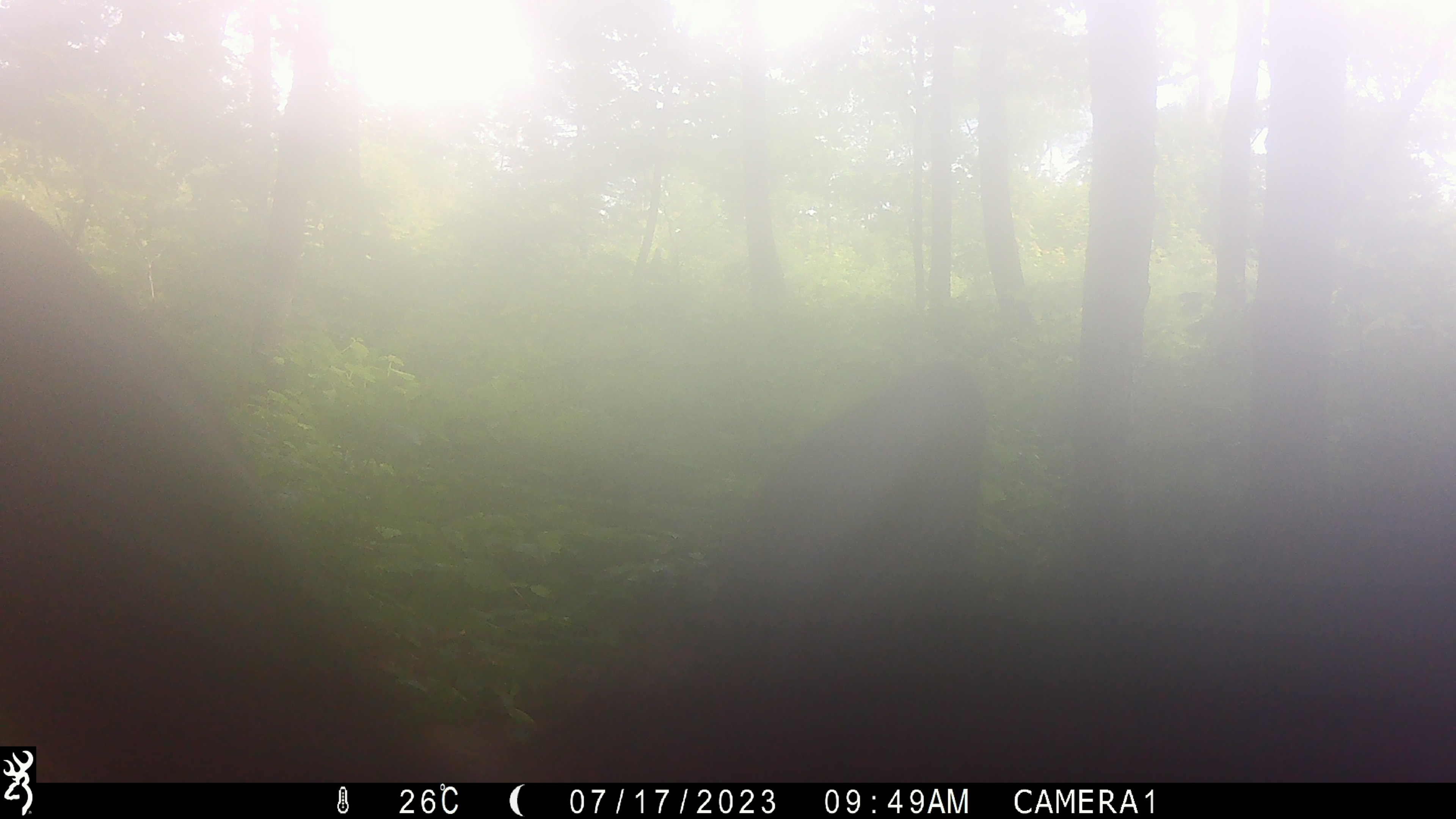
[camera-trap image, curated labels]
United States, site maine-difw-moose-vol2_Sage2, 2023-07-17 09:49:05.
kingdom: Animalia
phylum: Chordata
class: Mammalia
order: Artiodactyla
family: Cervidae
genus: Alces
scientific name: Alces alces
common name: moose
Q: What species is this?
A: Moose (Alces alces).